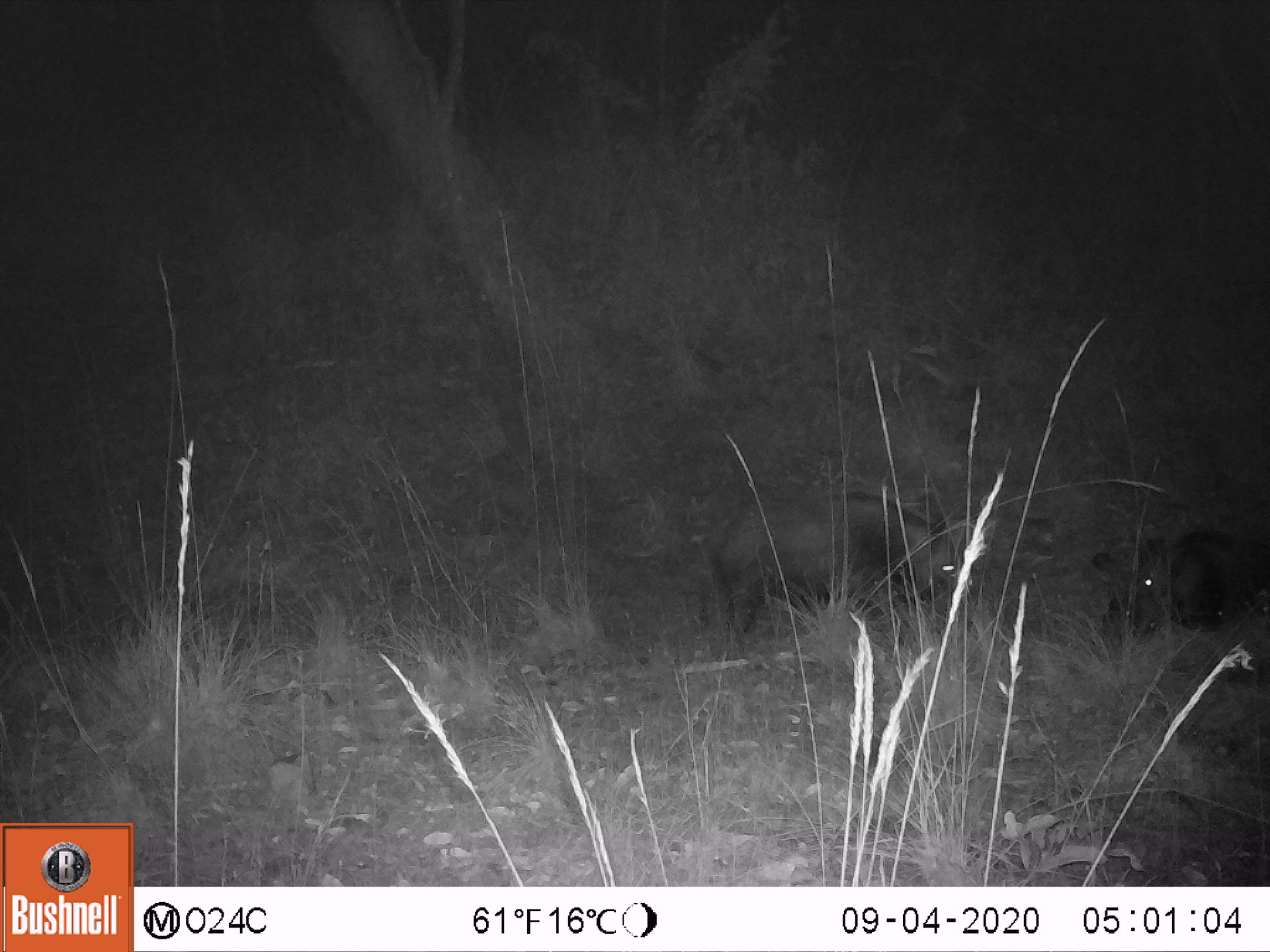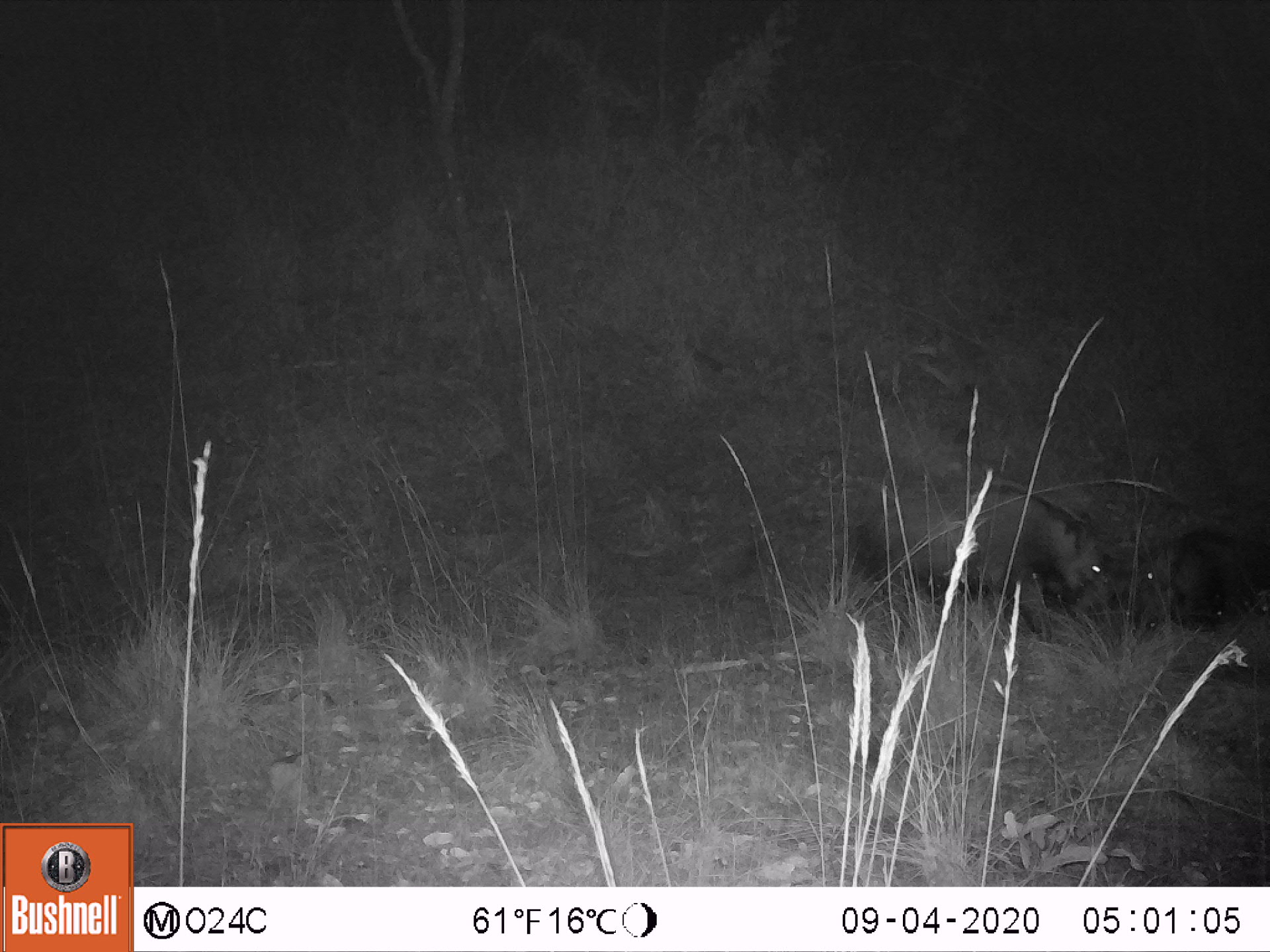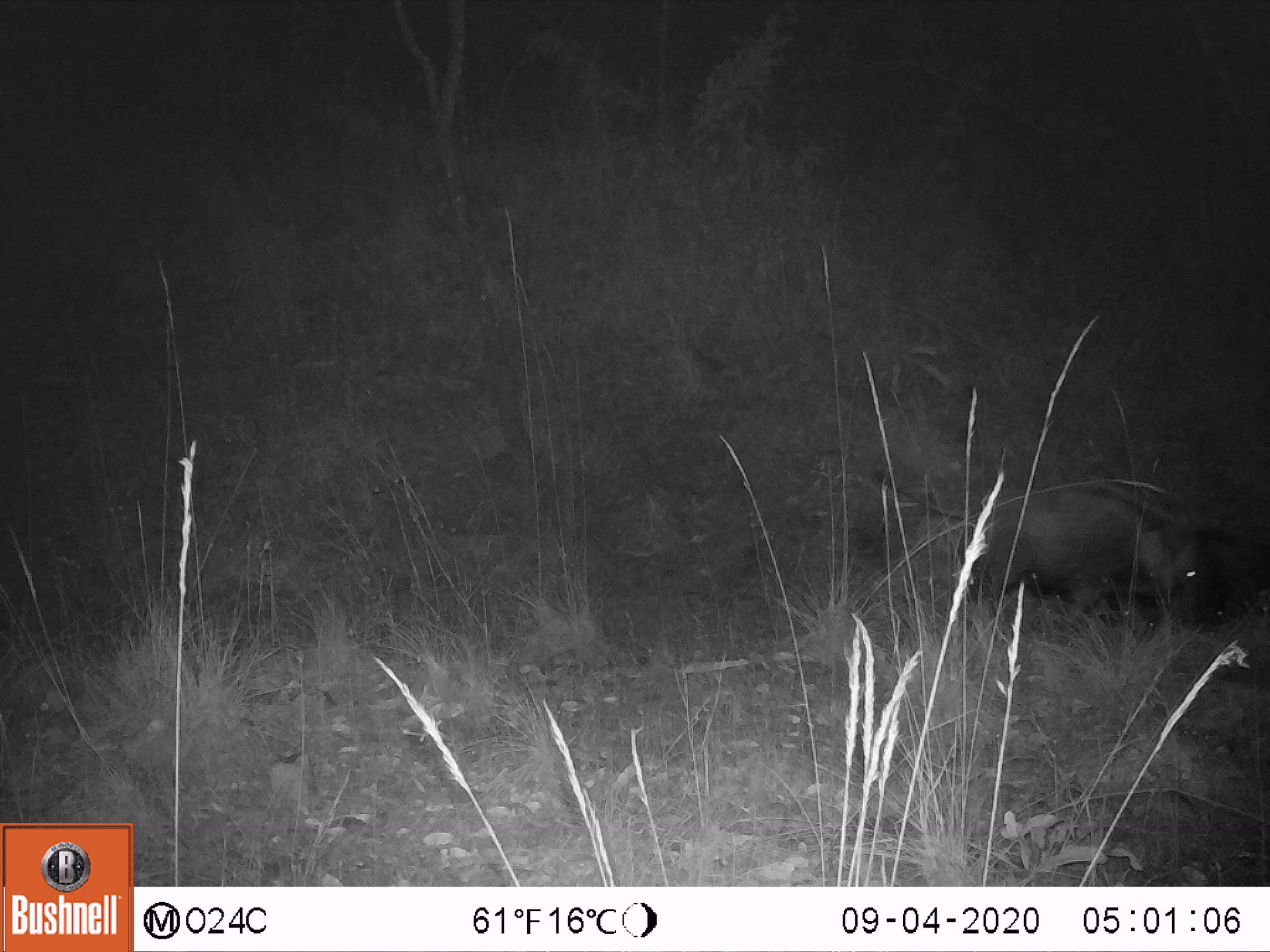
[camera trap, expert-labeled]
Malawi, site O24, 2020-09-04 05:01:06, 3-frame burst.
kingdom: Animalia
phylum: Chordata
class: Mammalia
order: Artiodactyla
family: Suidae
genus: Potamochoerus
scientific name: Potamochoerus larvatus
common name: bushpig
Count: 2.